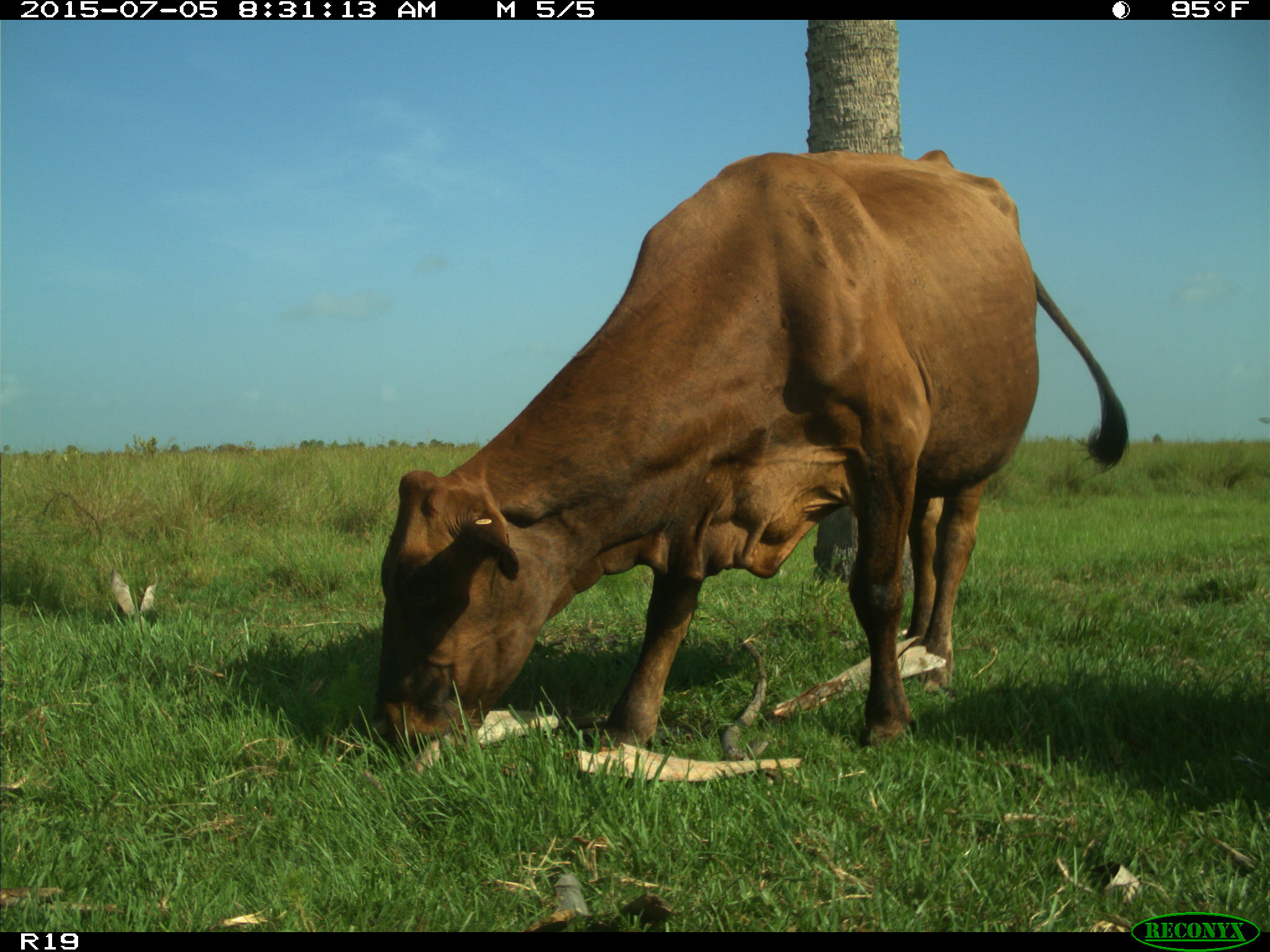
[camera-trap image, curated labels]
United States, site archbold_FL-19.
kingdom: Animalia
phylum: Chordata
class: Mammalia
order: Artiodactyla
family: Bovidae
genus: Bos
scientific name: Bos taurus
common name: domestic cow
Bos taurus (domestic cow).